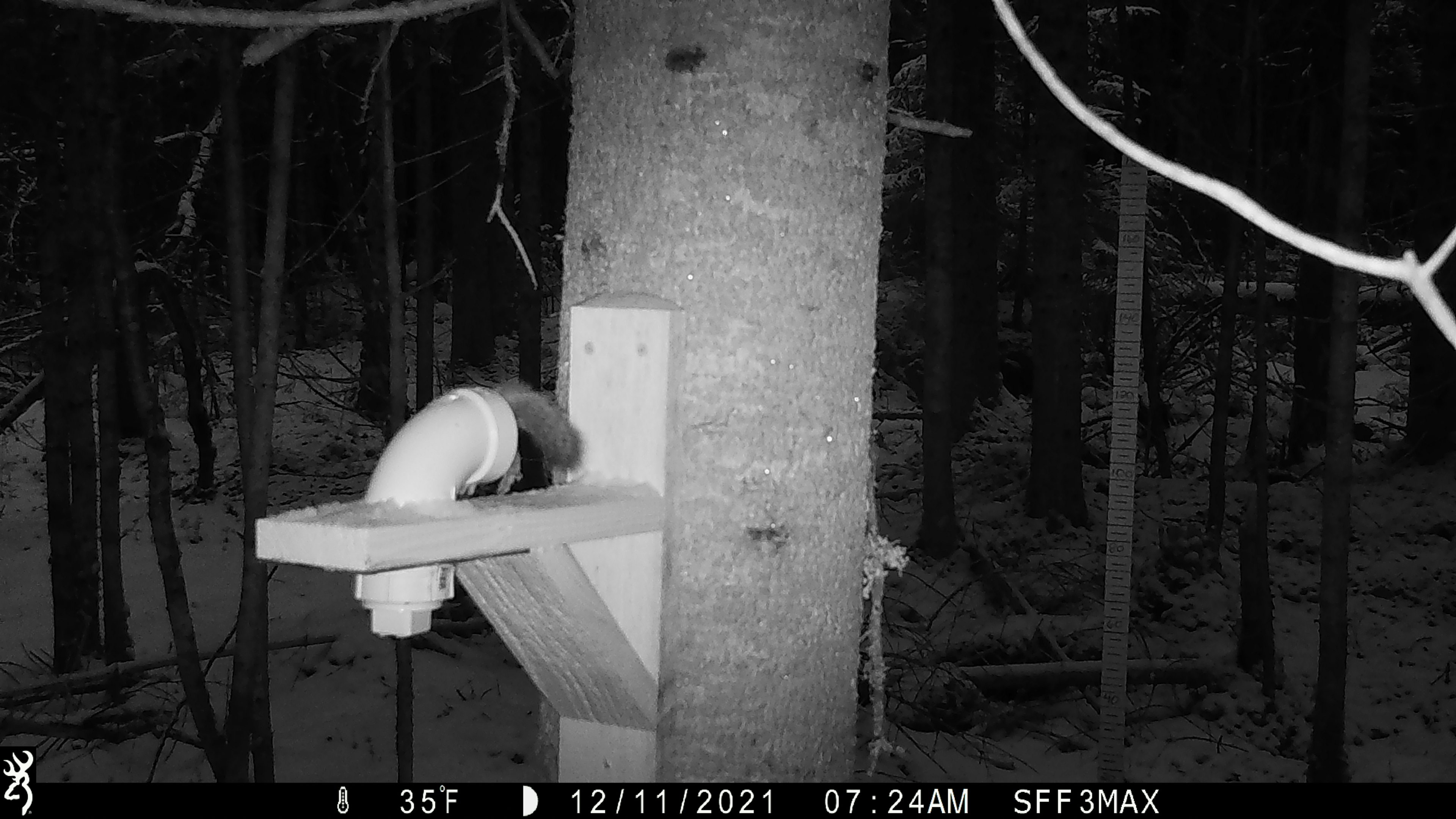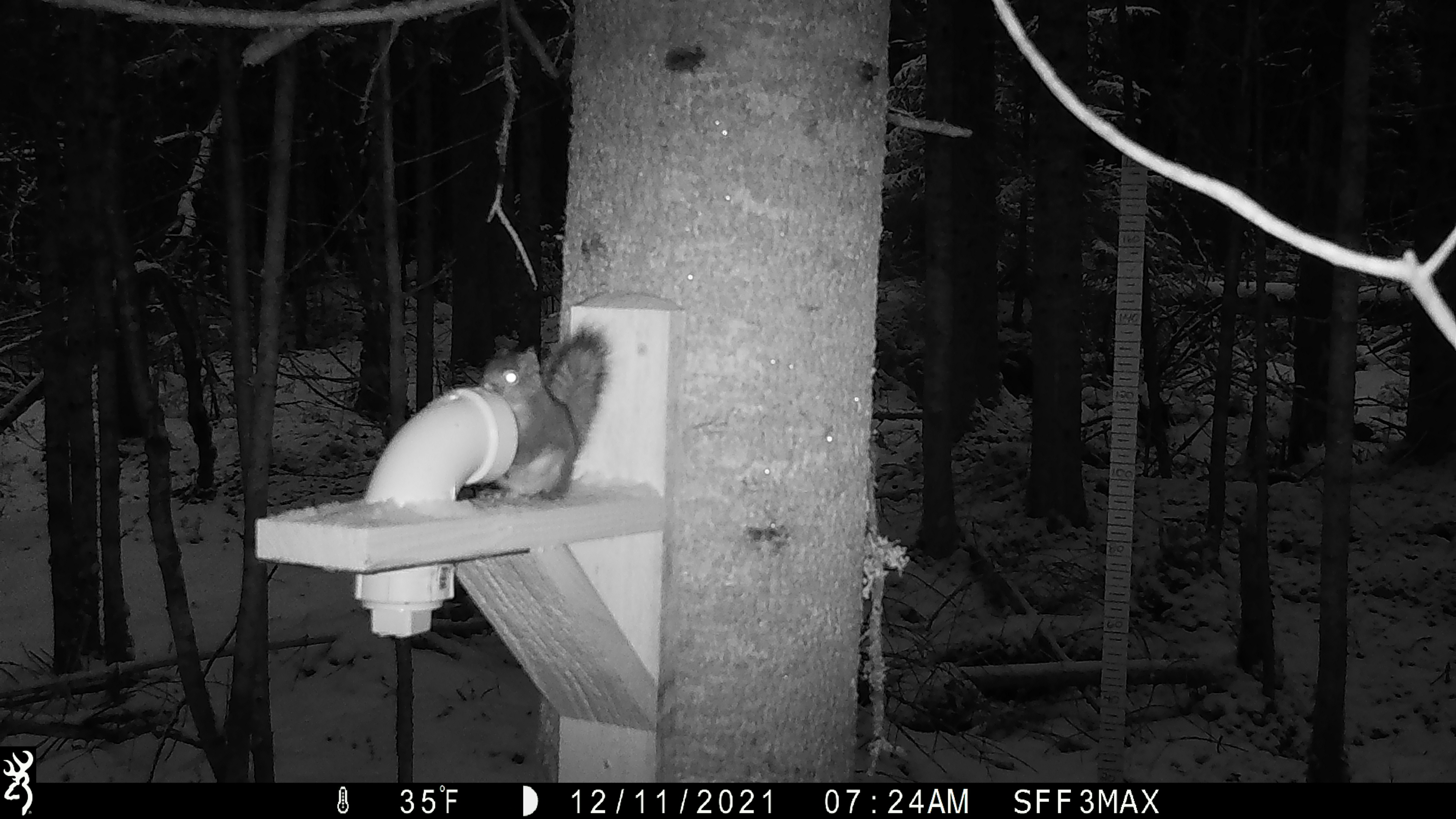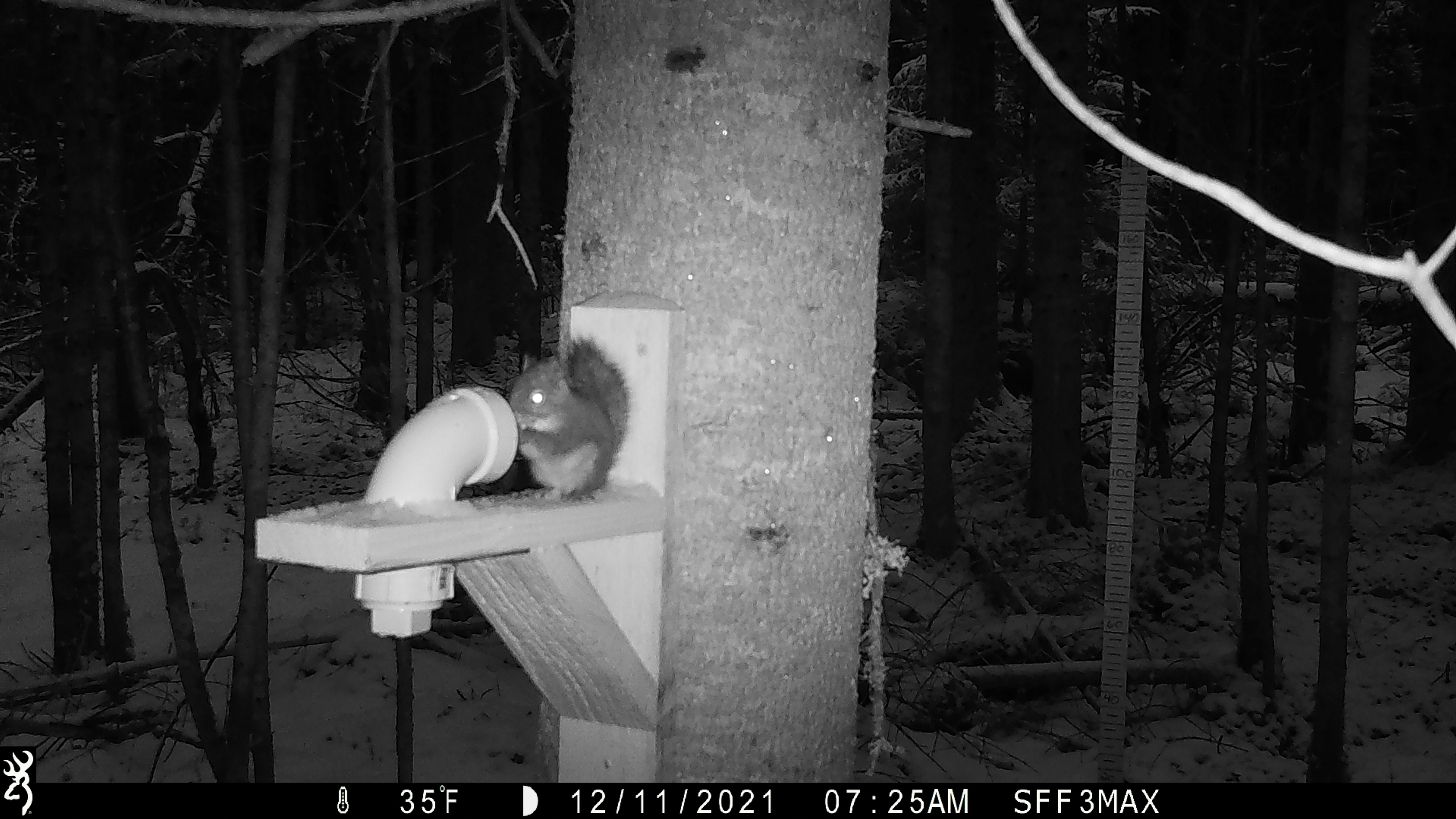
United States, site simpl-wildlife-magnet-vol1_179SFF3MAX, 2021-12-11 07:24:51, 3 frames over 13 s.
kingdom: Animalia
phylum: Chordata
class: Mammalia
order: Rodentia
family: Sciuridae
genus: Tamiasciurus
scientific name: Tamiasciurus hudsonicus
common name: red squirrel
Red squirrel (Tamiasciurus hudsonicus).